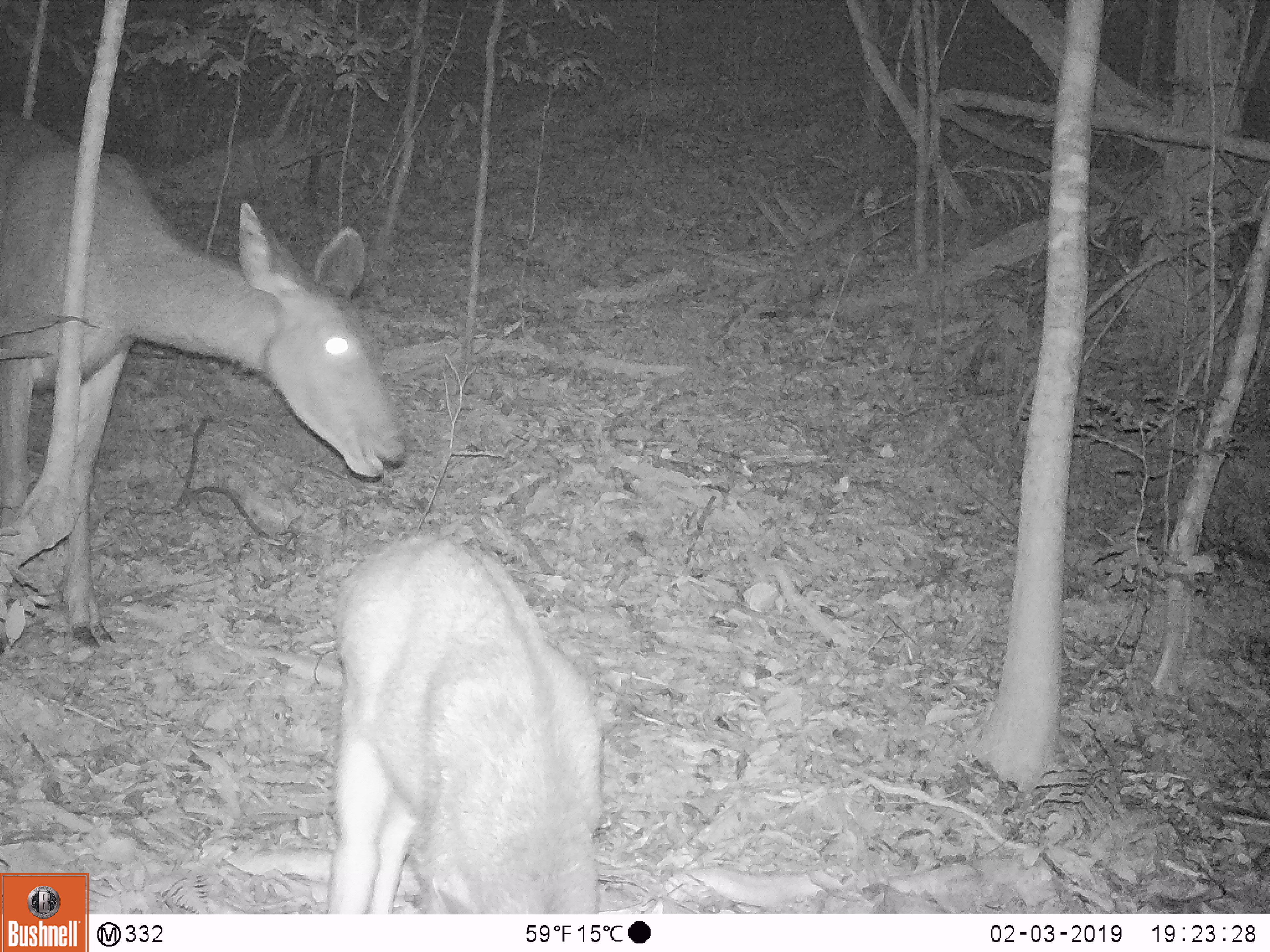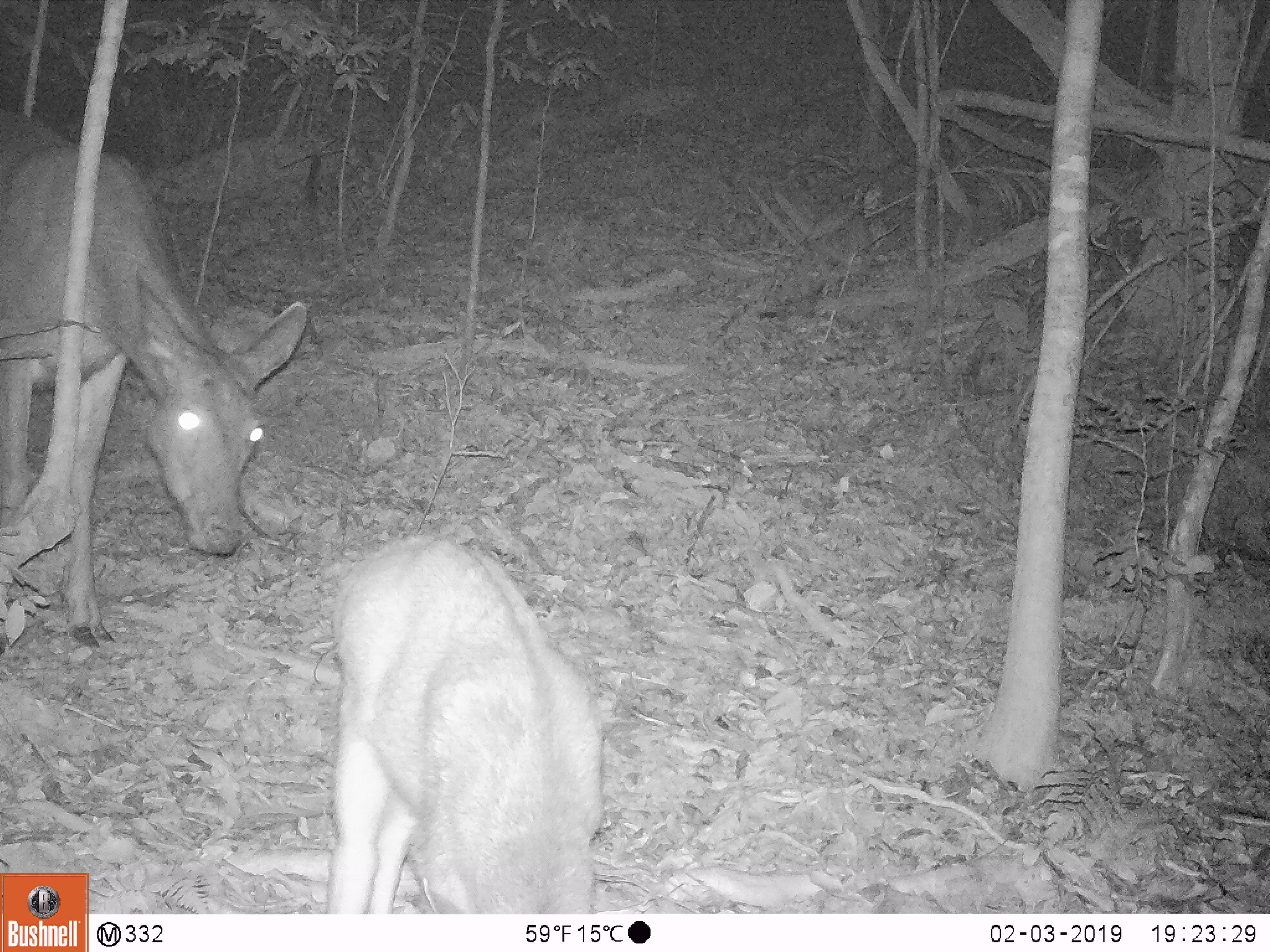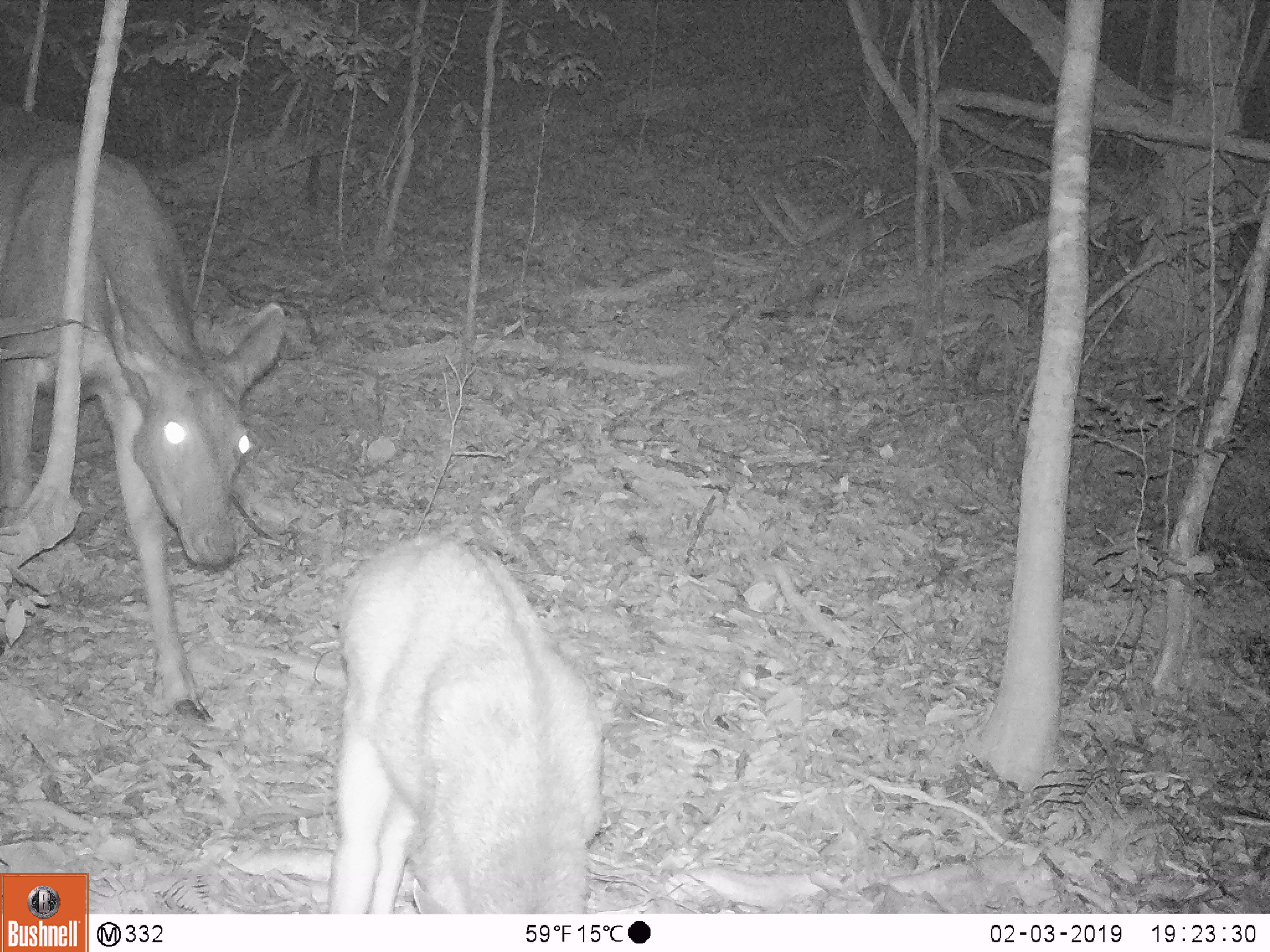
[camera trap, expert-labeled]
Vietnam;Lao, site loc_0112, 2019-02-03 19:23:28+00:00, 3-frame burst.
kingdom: Animalia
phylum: Chordata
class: Mammalia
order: Artiodactyla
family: Cervidae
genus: Rusa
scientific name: Rusa unicolor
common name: sambar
Sambar (Rusa unicolor). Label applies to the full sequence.